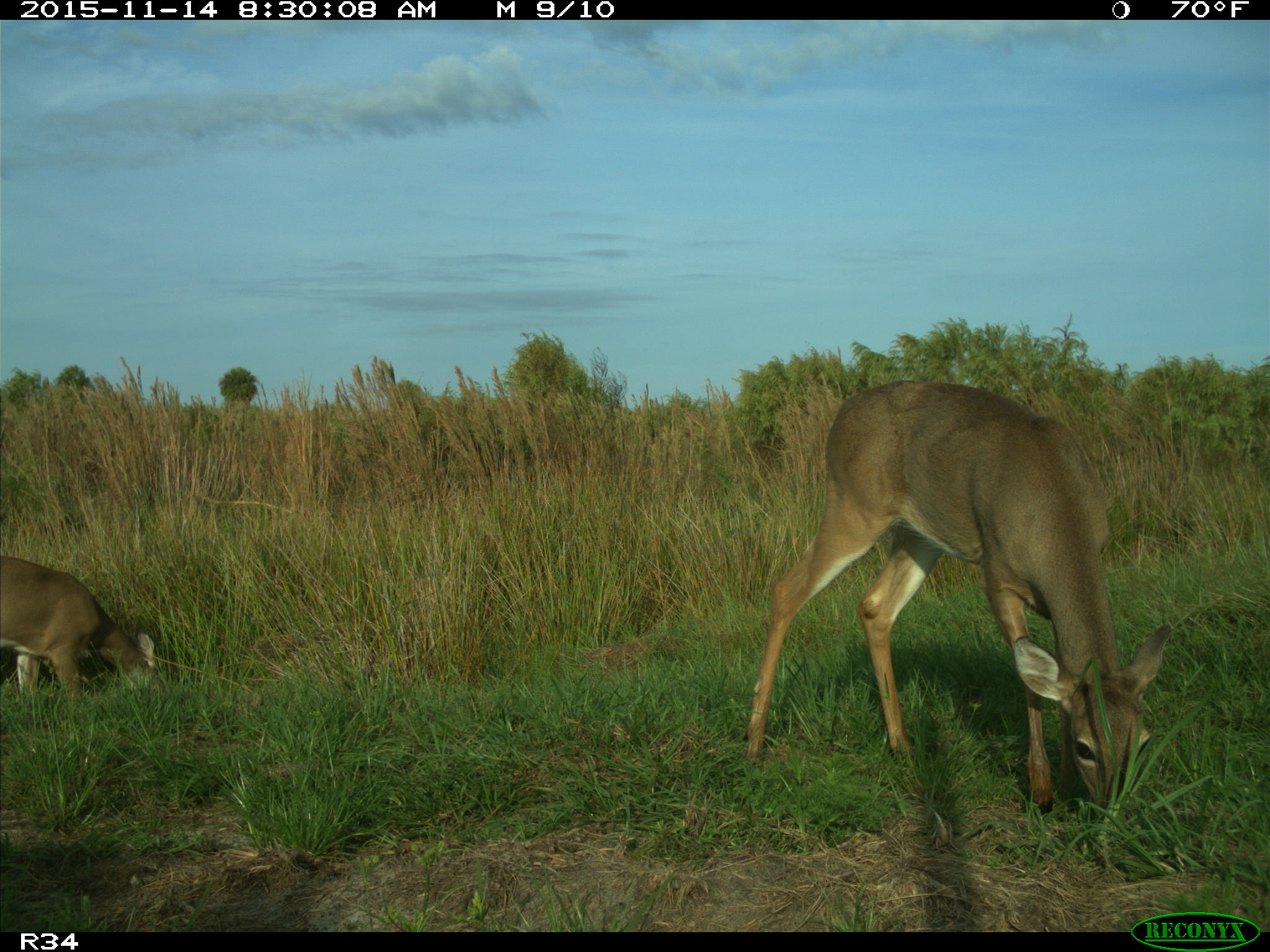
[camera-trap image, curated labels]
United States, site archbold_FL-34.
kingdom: Animalia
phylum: Chordata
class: Mammalia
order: Artiodactyla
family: Cervidae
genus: Odocoileus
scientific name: Odocoileus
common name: deer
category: unidentified deer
Unidentified deer (deer) (Odocoileus).